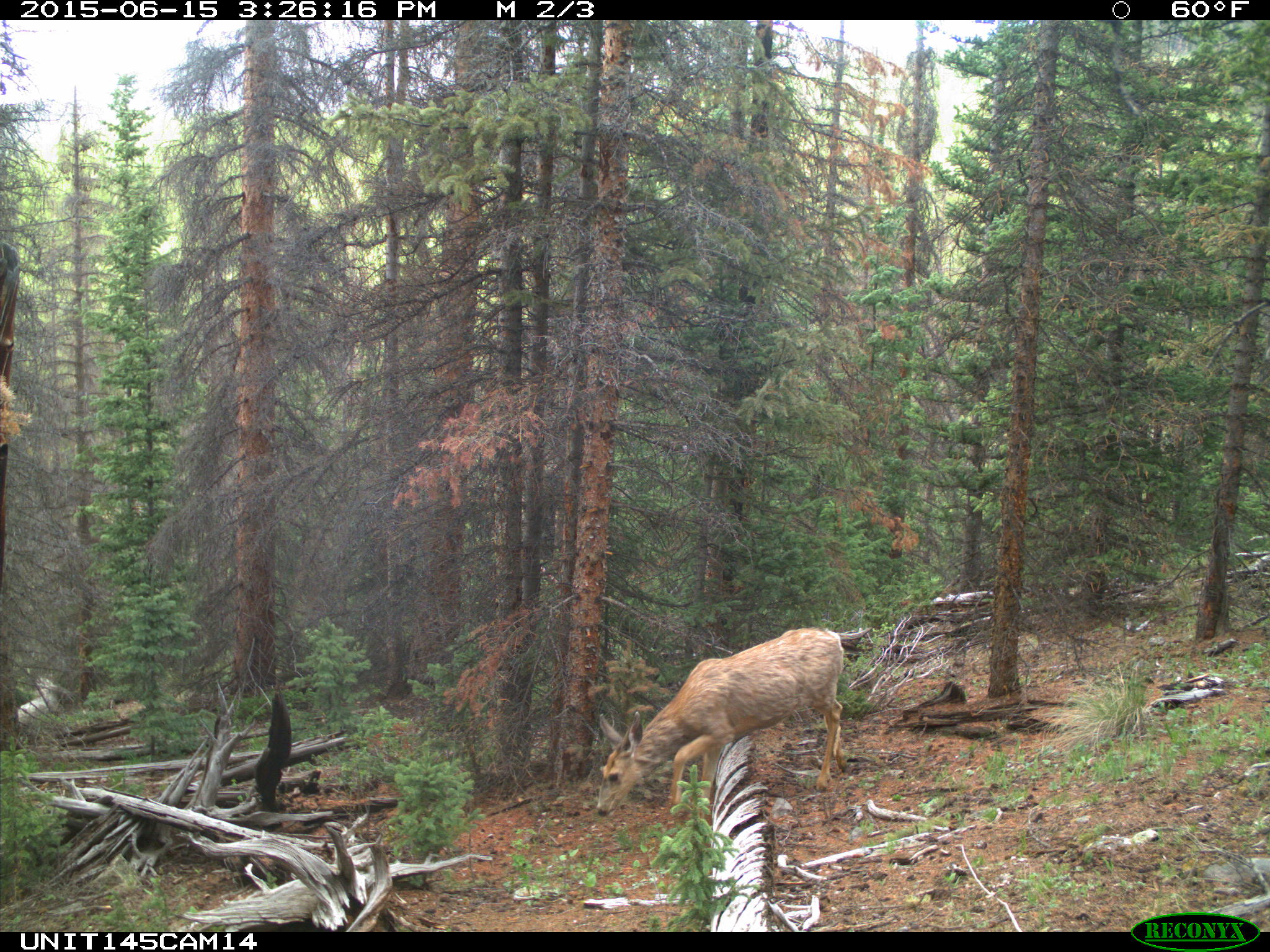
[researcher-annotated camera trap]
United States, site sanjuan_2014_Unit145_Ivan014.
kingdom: Animalia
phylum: Chordata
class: Mammalia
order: Artiodactyla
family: Cervidae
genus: Odocoileus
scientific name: Odocoileus hemionus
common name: mule deer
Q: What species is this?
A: Odocoileus hemionus (mule deer).